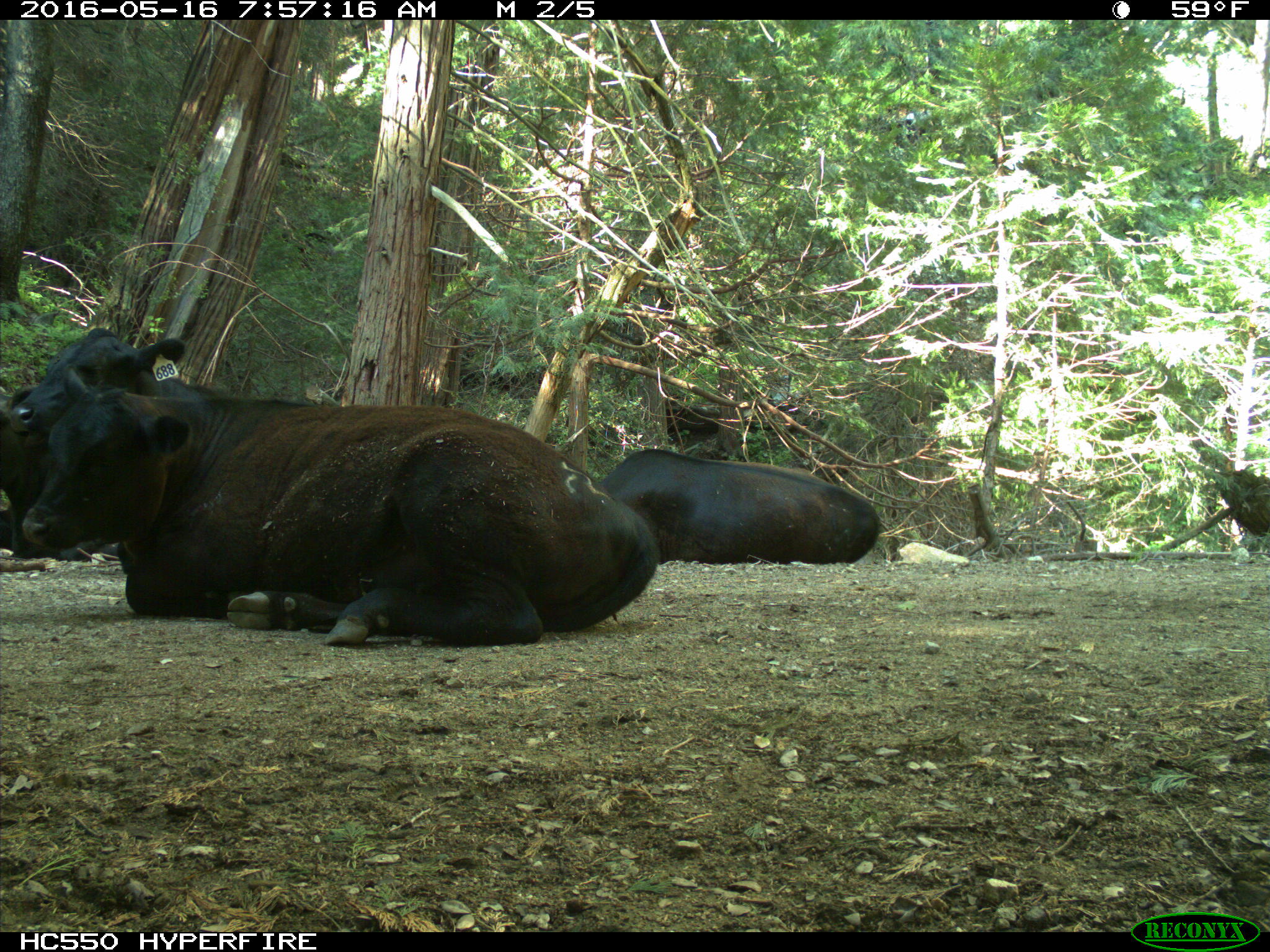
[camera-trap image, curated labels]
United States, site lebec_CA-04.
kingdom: Animalia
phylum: Chordata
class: Mammalia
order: Artiodactyla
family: Bovidae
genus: Bos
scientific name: Bos taurus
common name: domestic cow